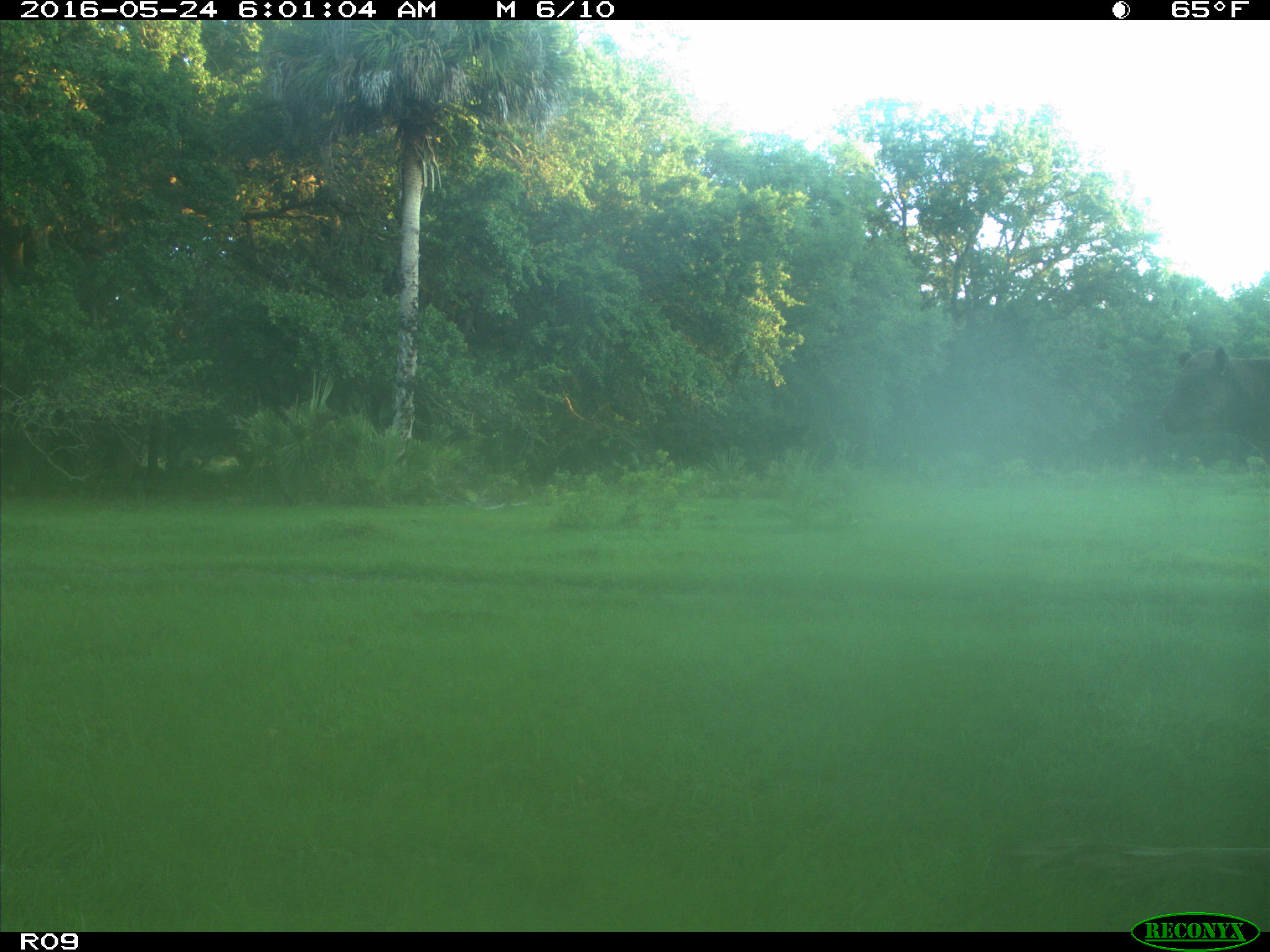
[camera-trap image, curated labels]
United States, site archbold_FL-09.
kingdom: Animalia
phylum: Chordata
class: Mammalia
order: Artiodactyla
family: Bovidae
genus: Bos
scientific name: Bos taurus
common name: domestic cow